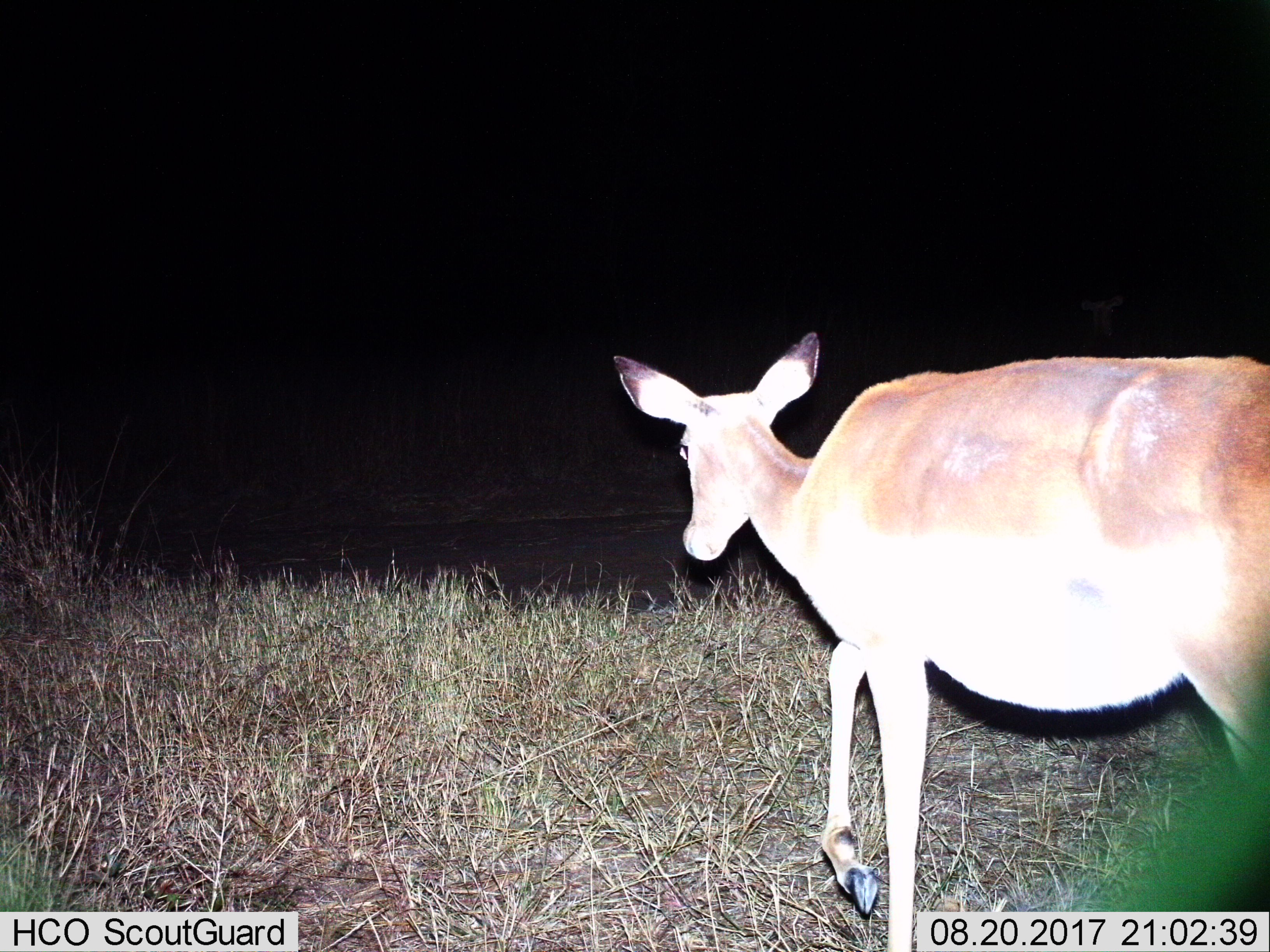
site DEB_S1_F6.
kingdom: Animalia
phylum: Chordata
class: Mammalia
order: Artiodactyla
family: Bovidae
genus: Aepyceros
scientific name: Aepyceros melampus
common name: impala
Impala (Aepyceros melampus), count 1. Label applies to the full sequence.